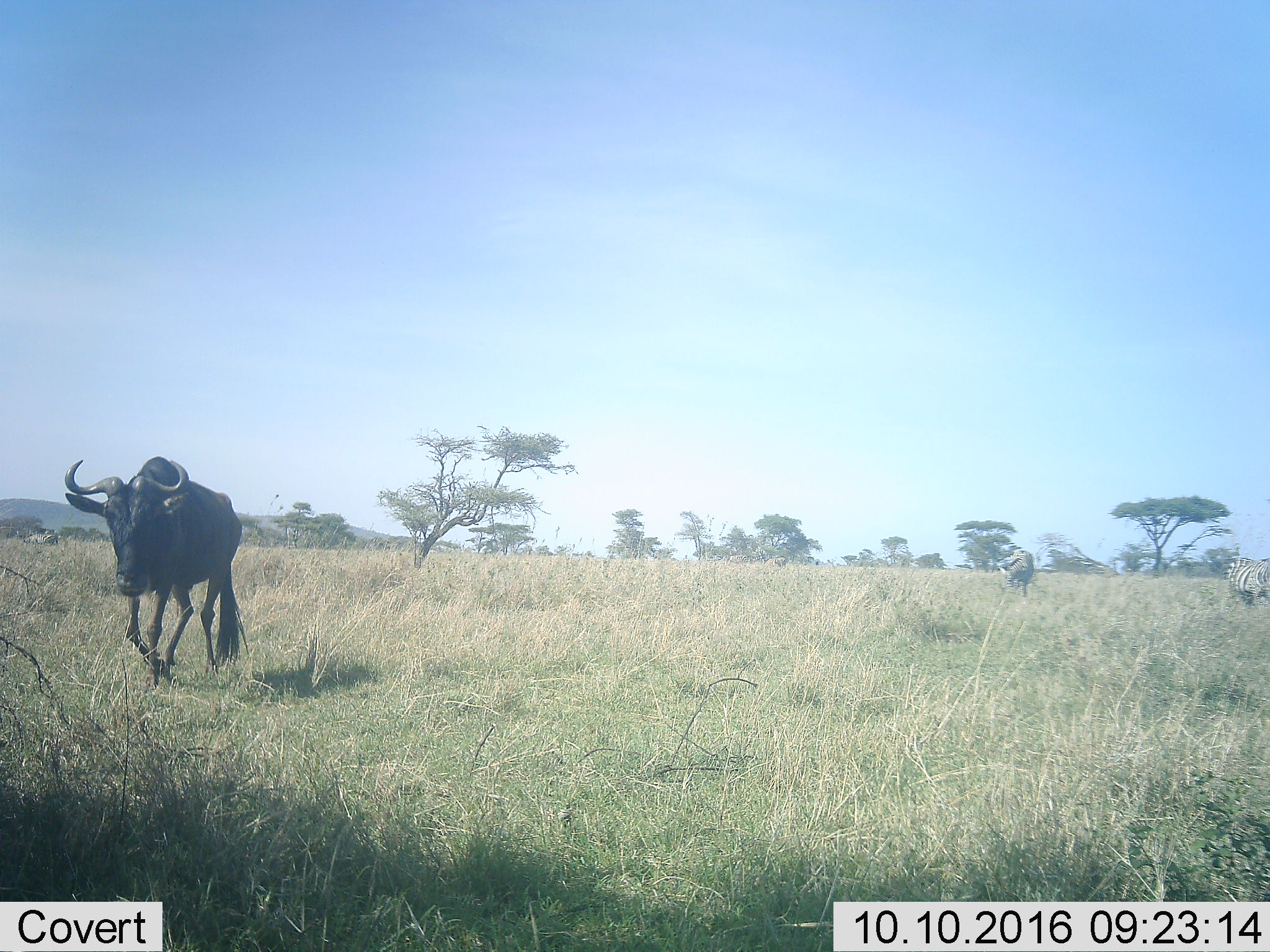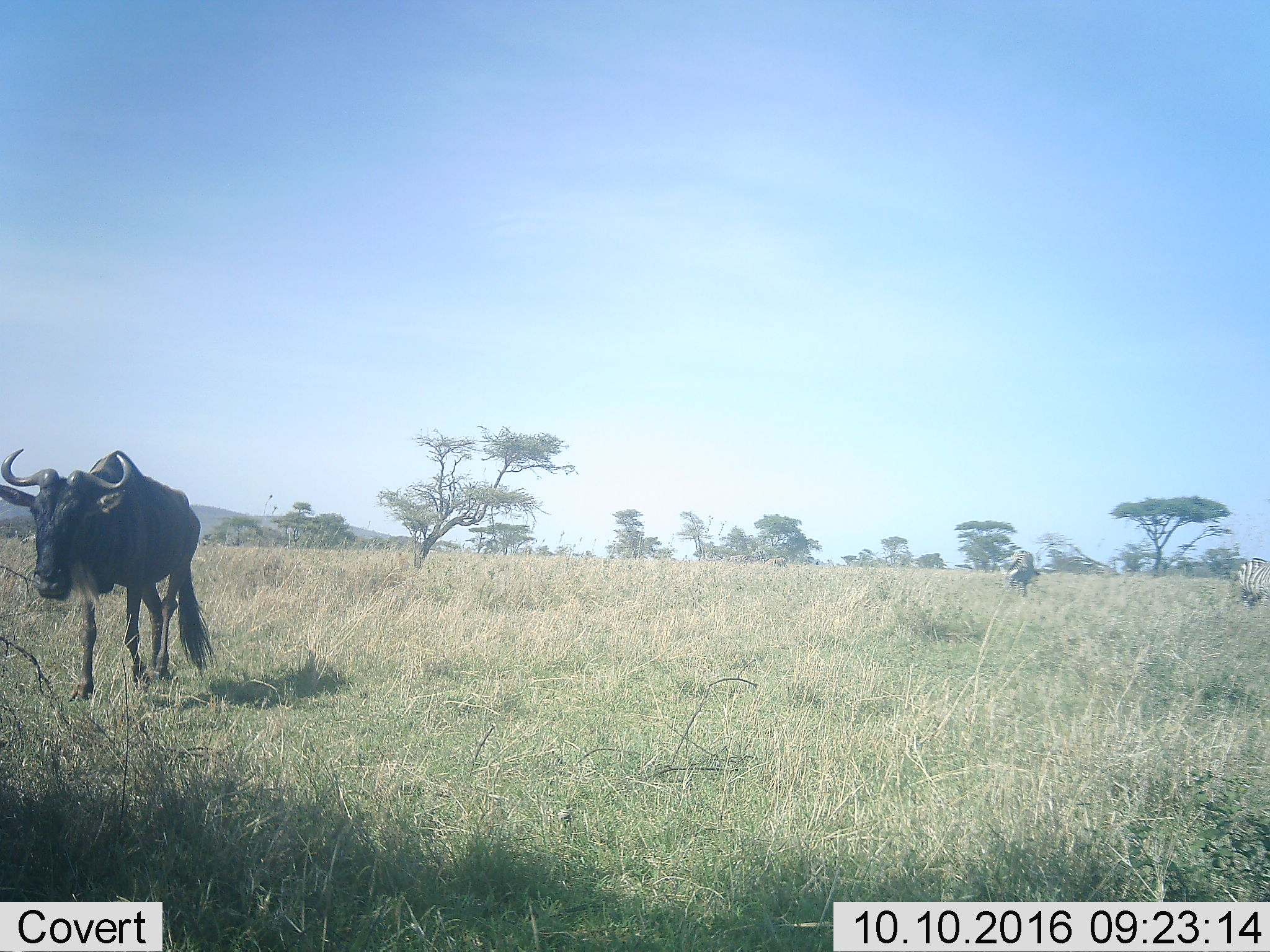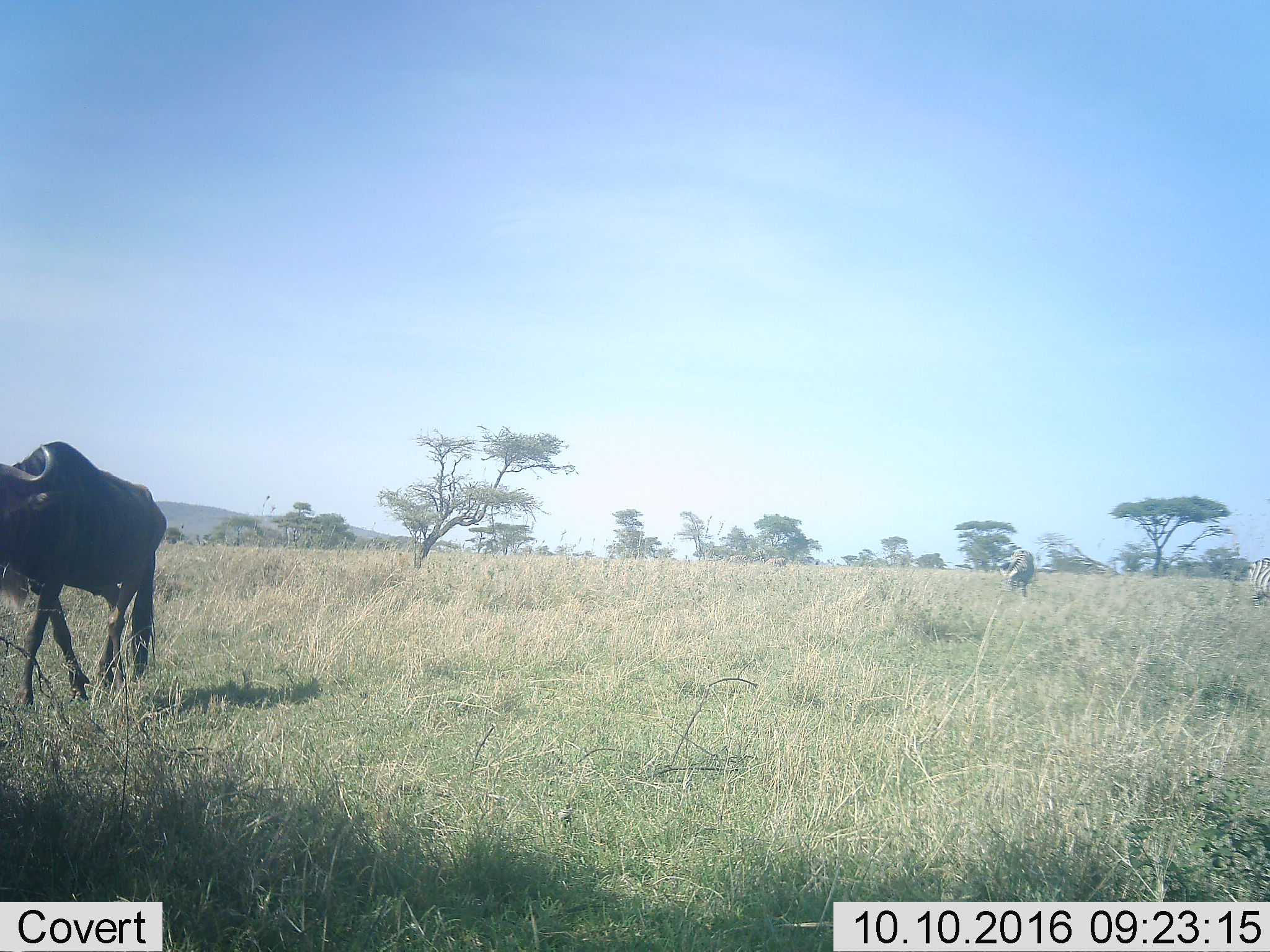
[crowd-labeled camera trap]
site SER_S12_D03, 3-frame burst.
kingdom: Animalia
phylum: Chordata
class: Mammalia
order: Artiodactyla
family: Bovidae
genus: Connochaetes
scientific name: Connochaetes taurinus taurinus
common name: blue wildebeest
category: wildebeestblue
Wildebeestblue (blue wildebeest) (Connochaetes taurinus taurinus), count 1. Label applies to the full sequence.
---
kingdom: Animalia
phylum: Chordata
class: Mammalia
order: Perissodactyla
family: Equidae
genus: Equus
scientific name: Equus quagga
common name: plains zebra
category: zebraplains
Zebraplains (plains zebra) (Equus quagga), count 4. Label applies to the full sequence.